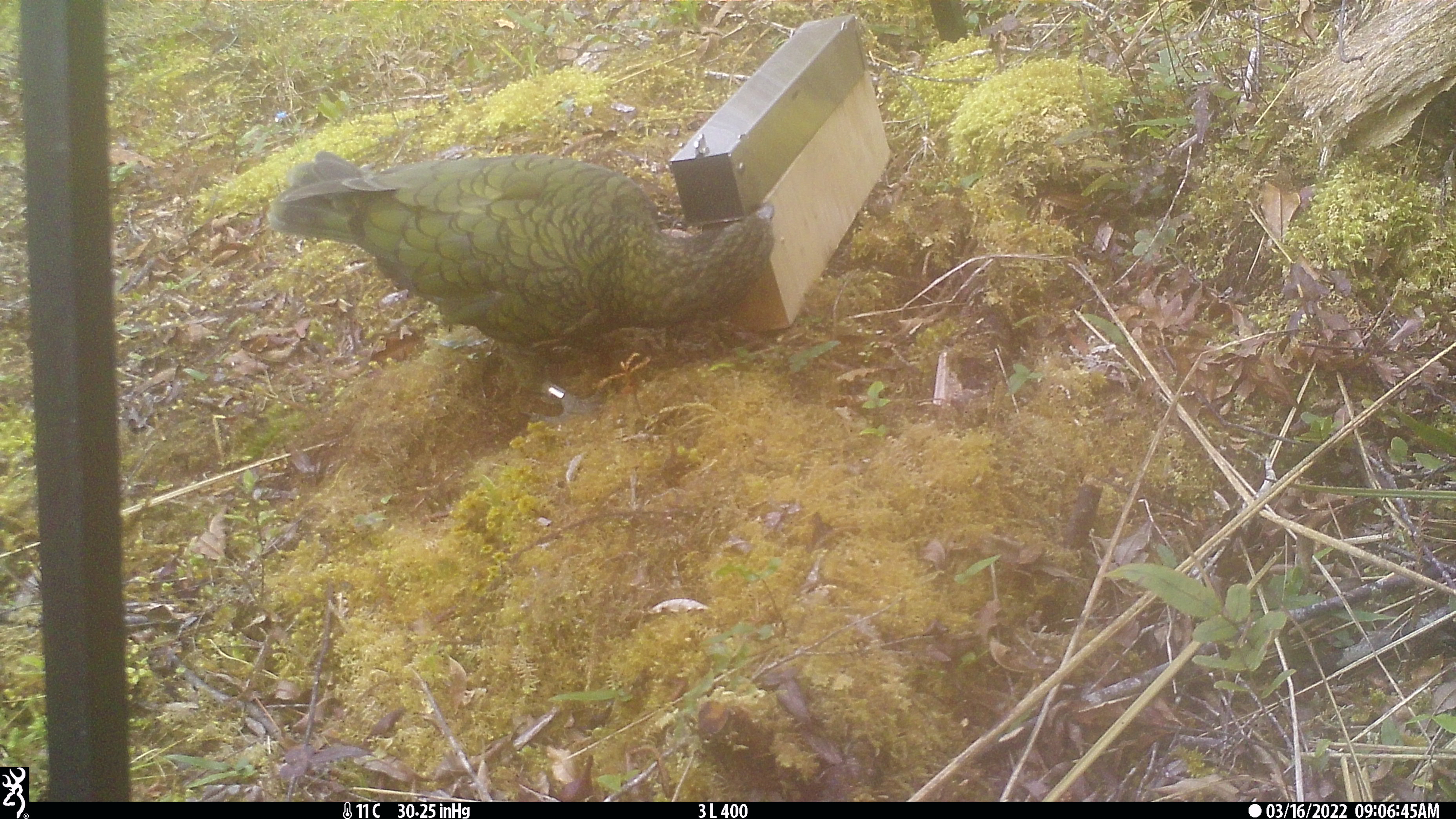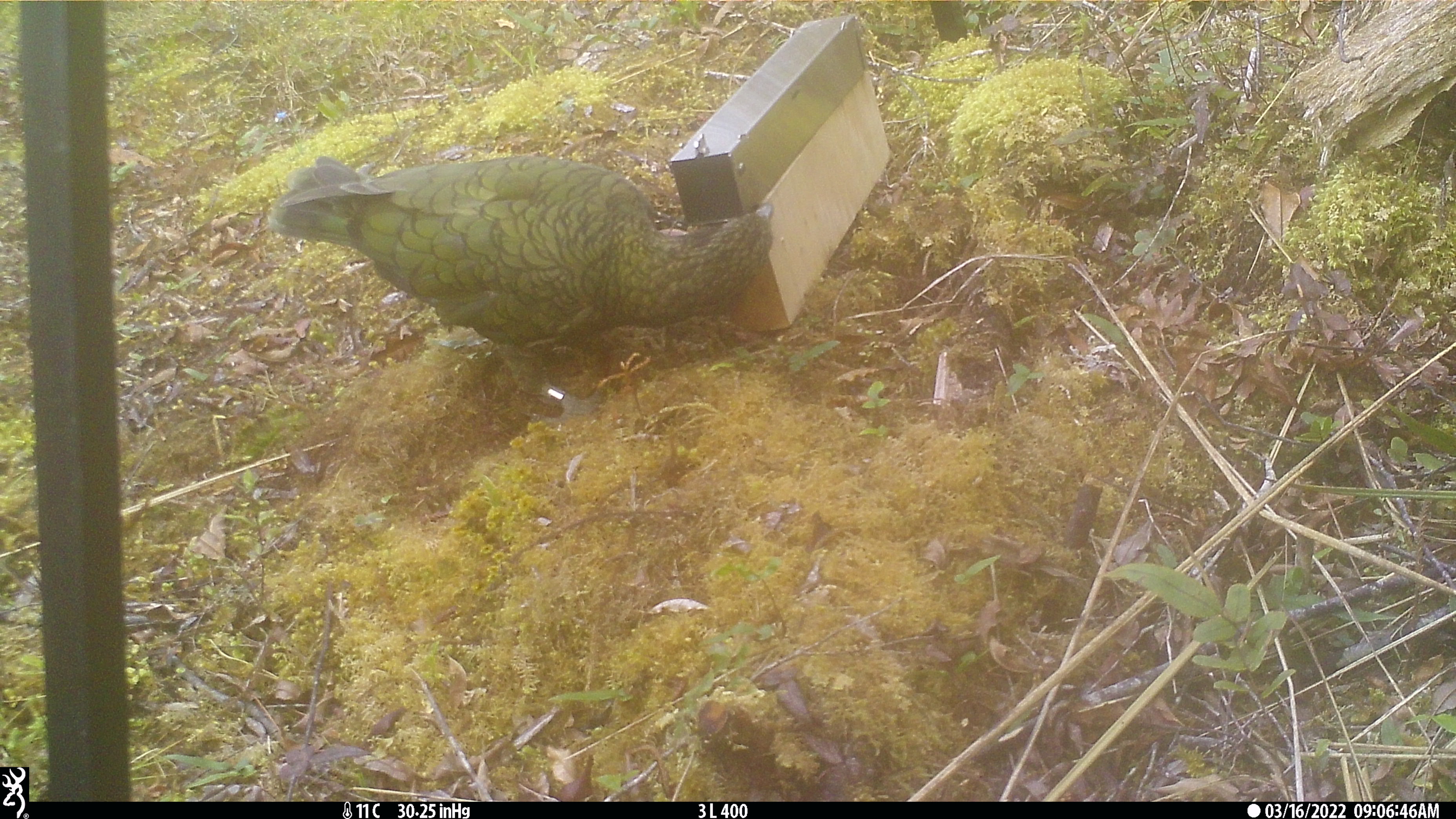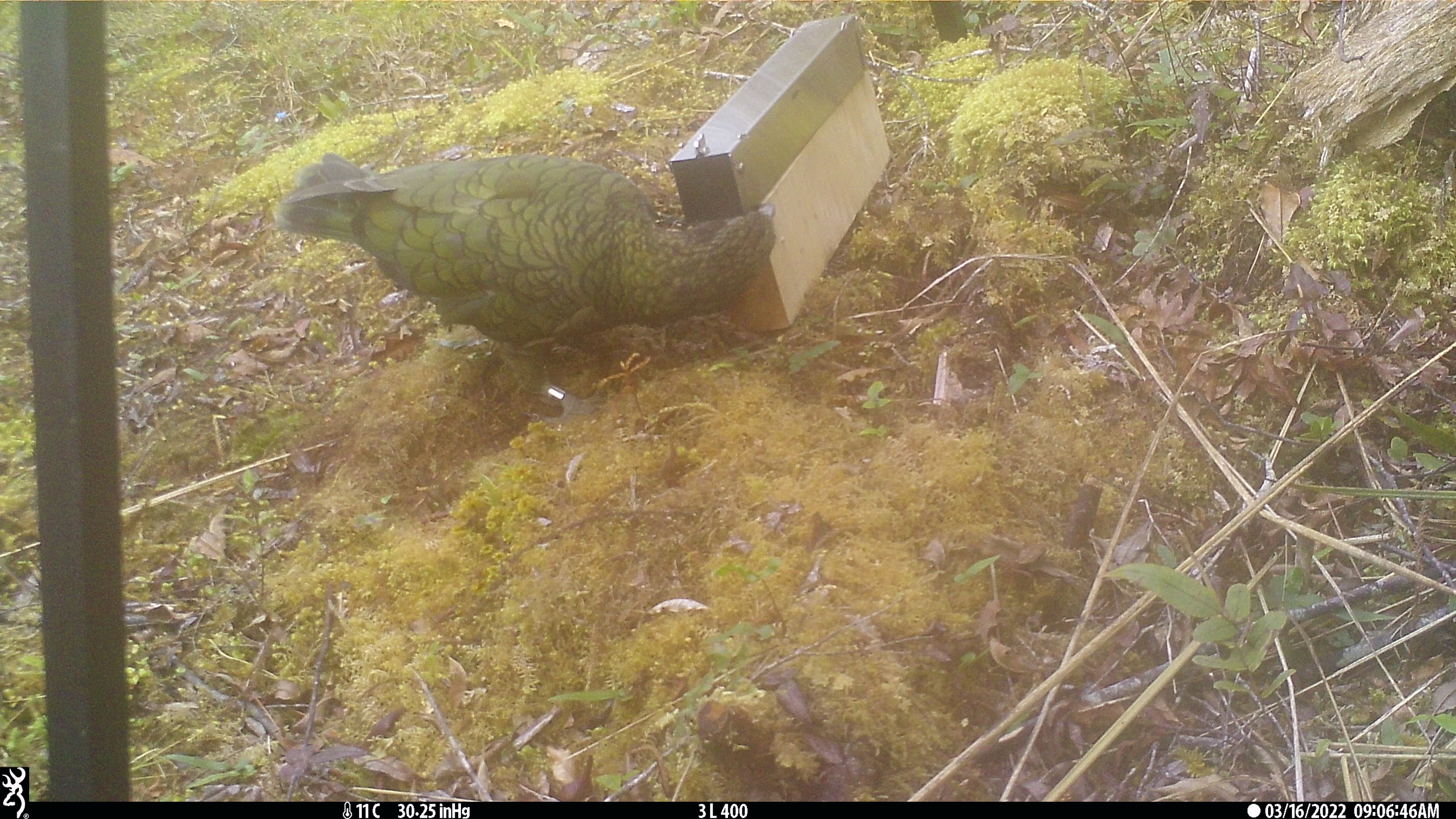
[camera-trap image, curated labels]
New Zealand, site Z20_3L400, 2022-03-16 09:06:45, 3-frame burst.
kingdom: Animalia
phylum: Chordata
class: Aves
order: Psittaciformes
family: Strigopidae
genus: Nestor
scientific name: Nestor notabilis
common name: kea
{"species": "kea (Nestor notabilis)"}